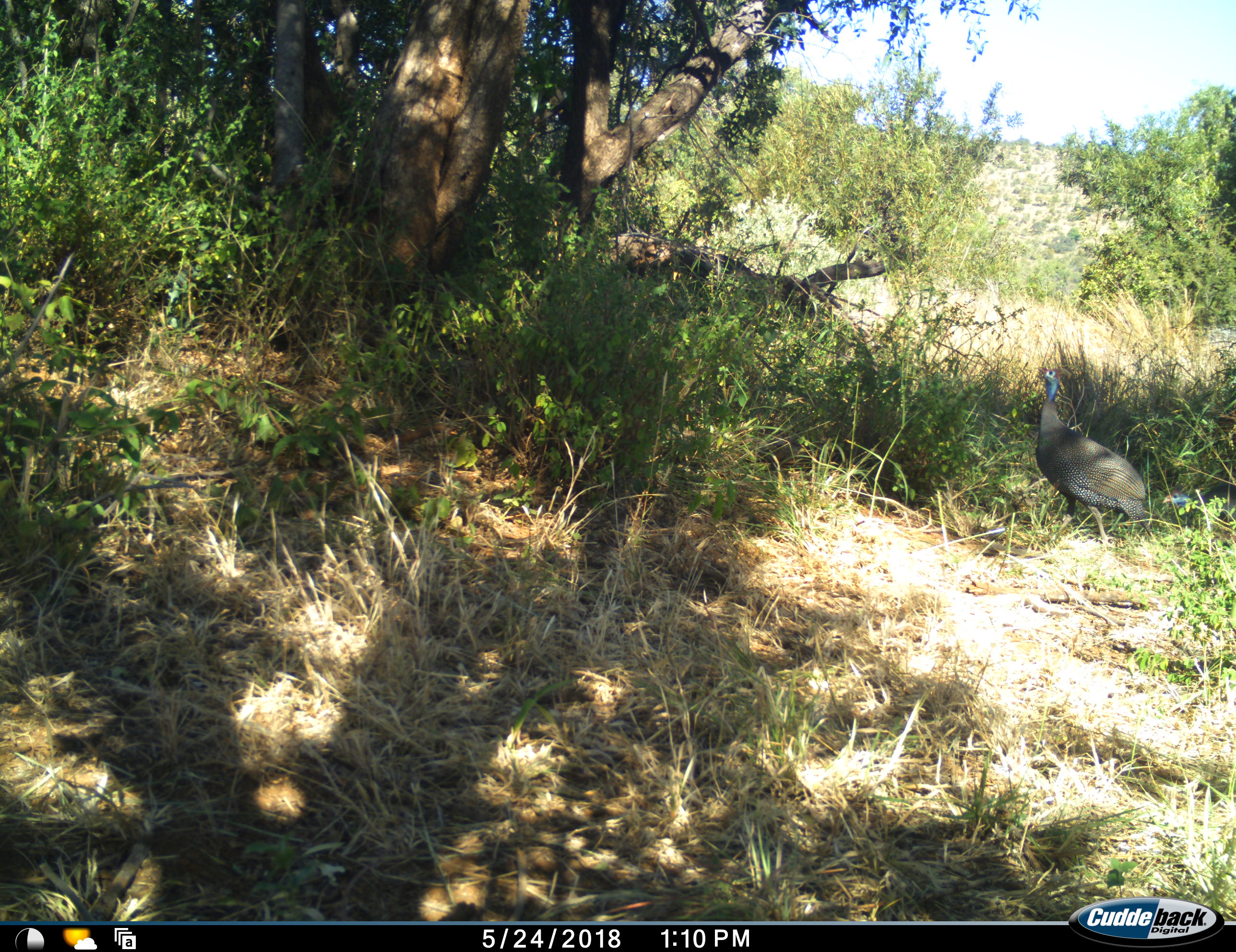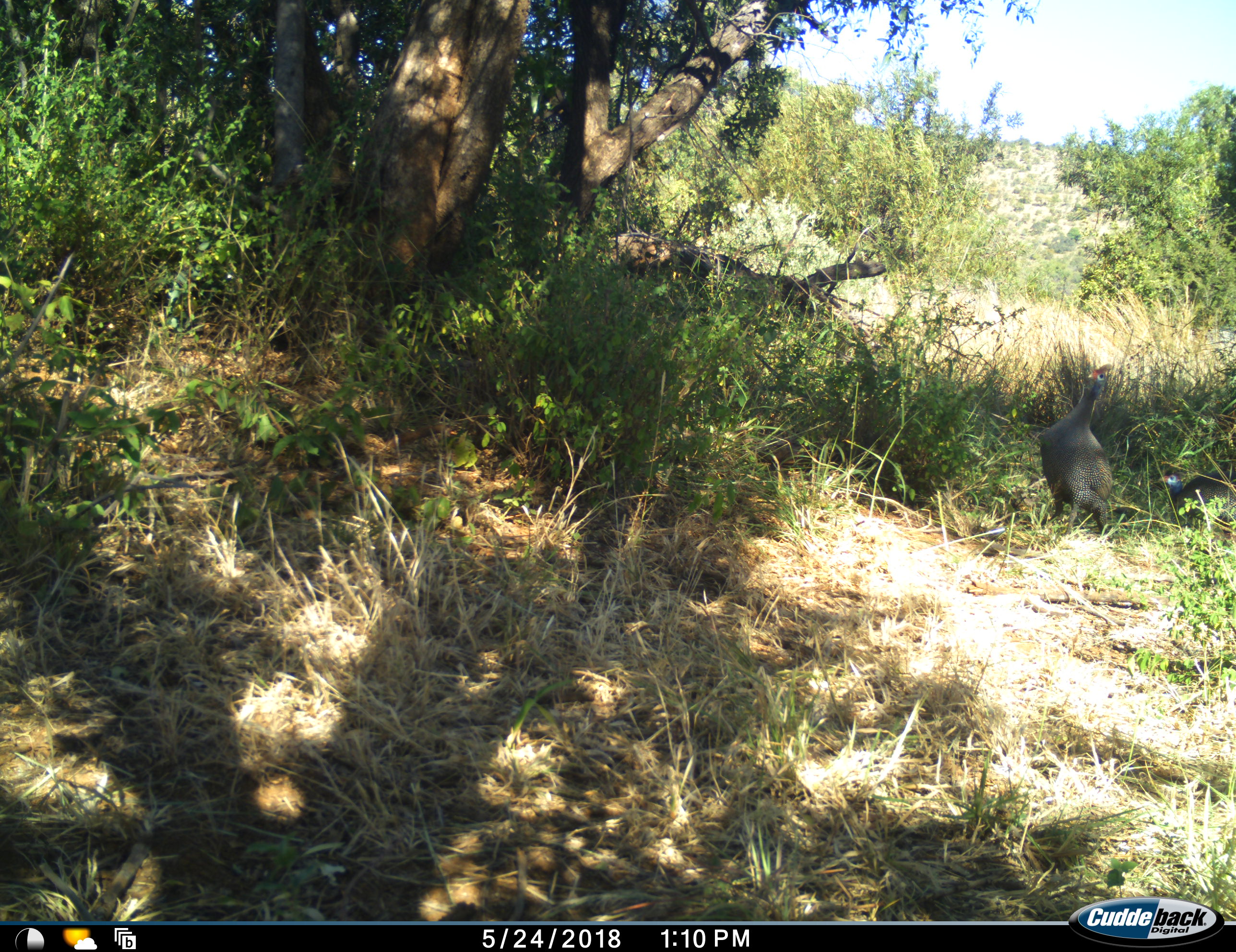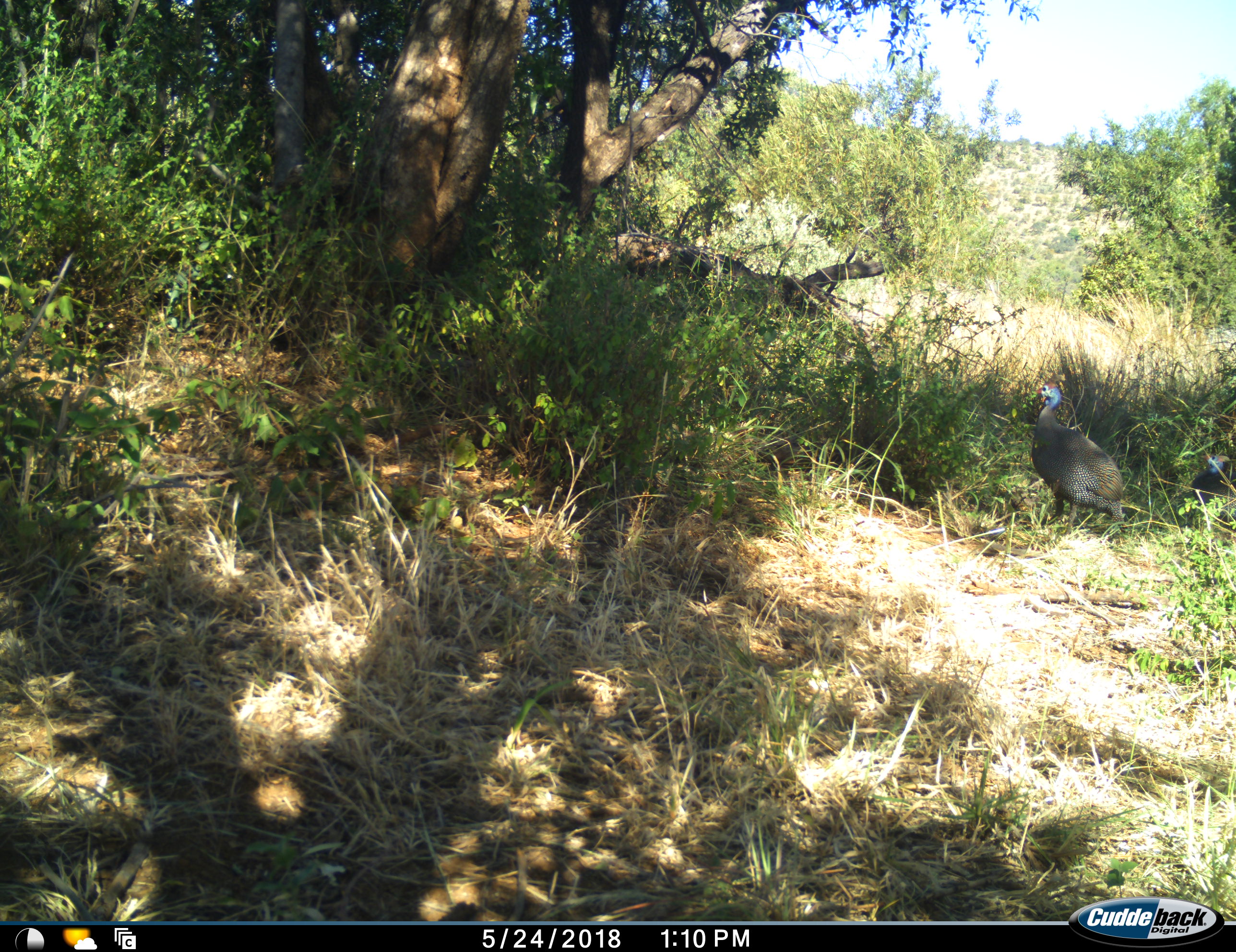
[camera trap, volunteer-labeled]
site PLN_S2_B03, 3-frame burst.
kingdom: Animalia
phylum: Chordata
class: Aves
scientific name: Aves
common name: bird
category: birdother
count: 2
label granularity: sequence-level